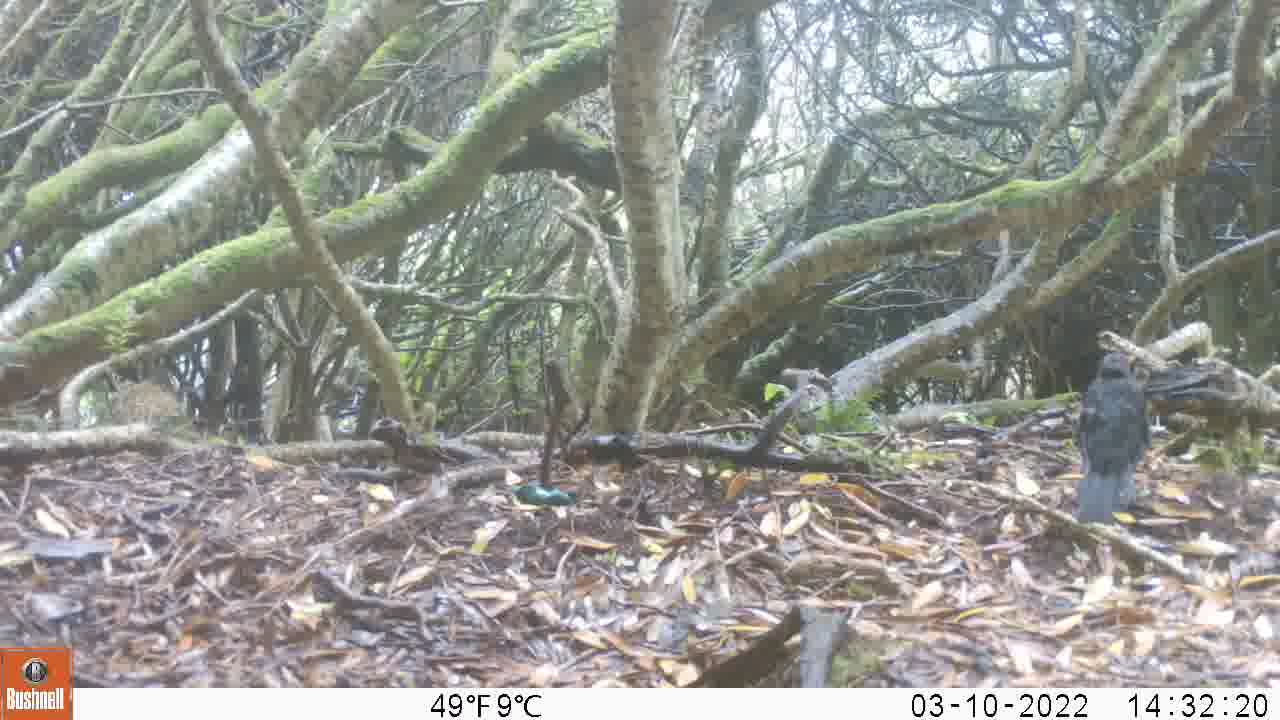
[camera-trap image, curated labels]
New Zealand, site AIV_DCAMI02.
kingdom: Animalia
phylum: Chordata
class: Aves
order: Passeriformes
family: Turdidae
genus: Turdus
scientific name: Turdus merula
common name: eurasian blackbird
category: blackbird